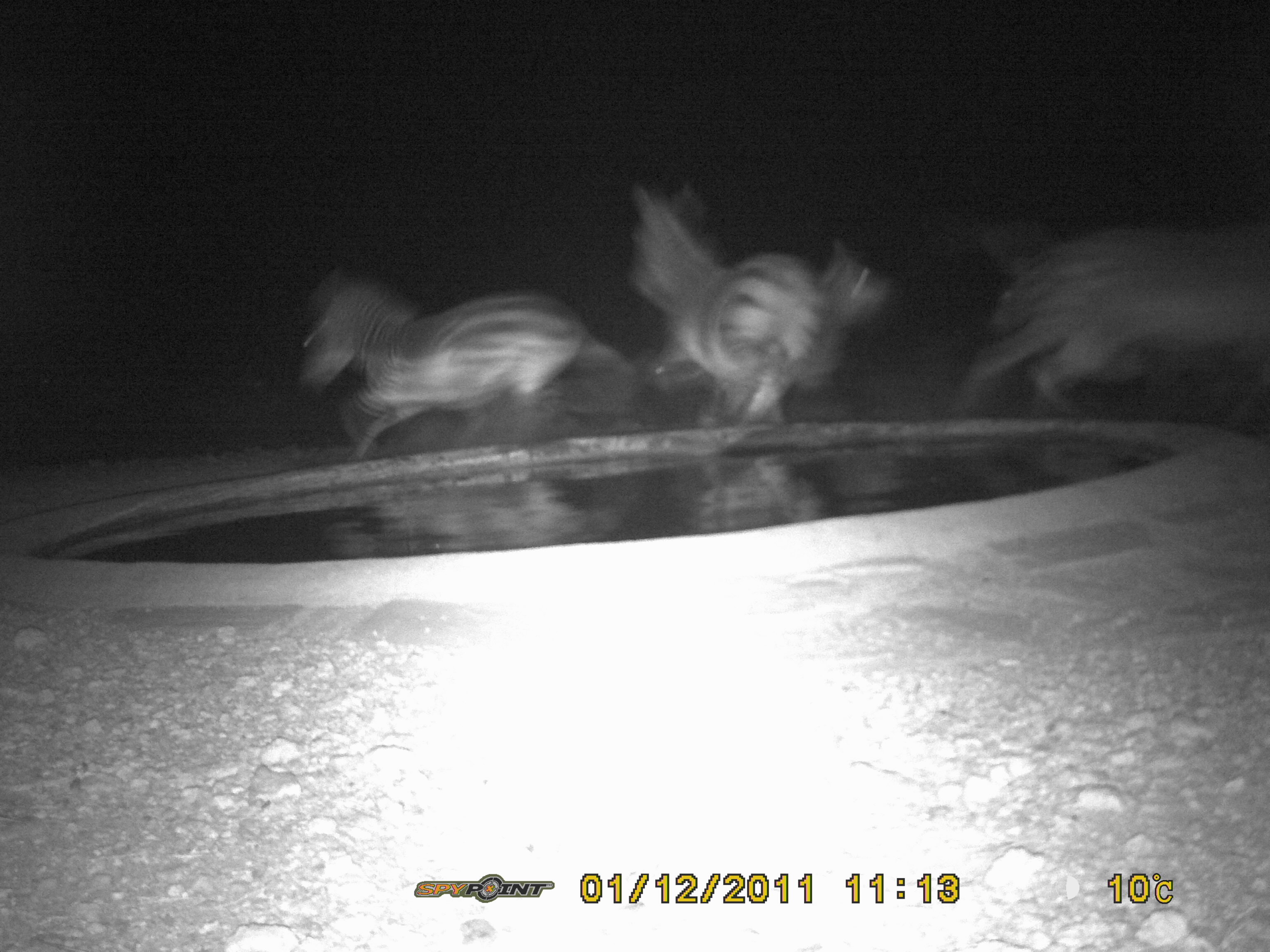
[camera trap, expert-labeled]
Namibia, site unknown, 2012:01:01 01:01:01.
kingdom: Animalia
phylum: Chordata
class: Mammalia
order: Perissodactyla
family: Equidae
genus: Equus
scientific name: Equus zebra hartmannae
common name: hartmann's mountain zebra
Equus zebra hartmannae (hartmann's mountain zebra).